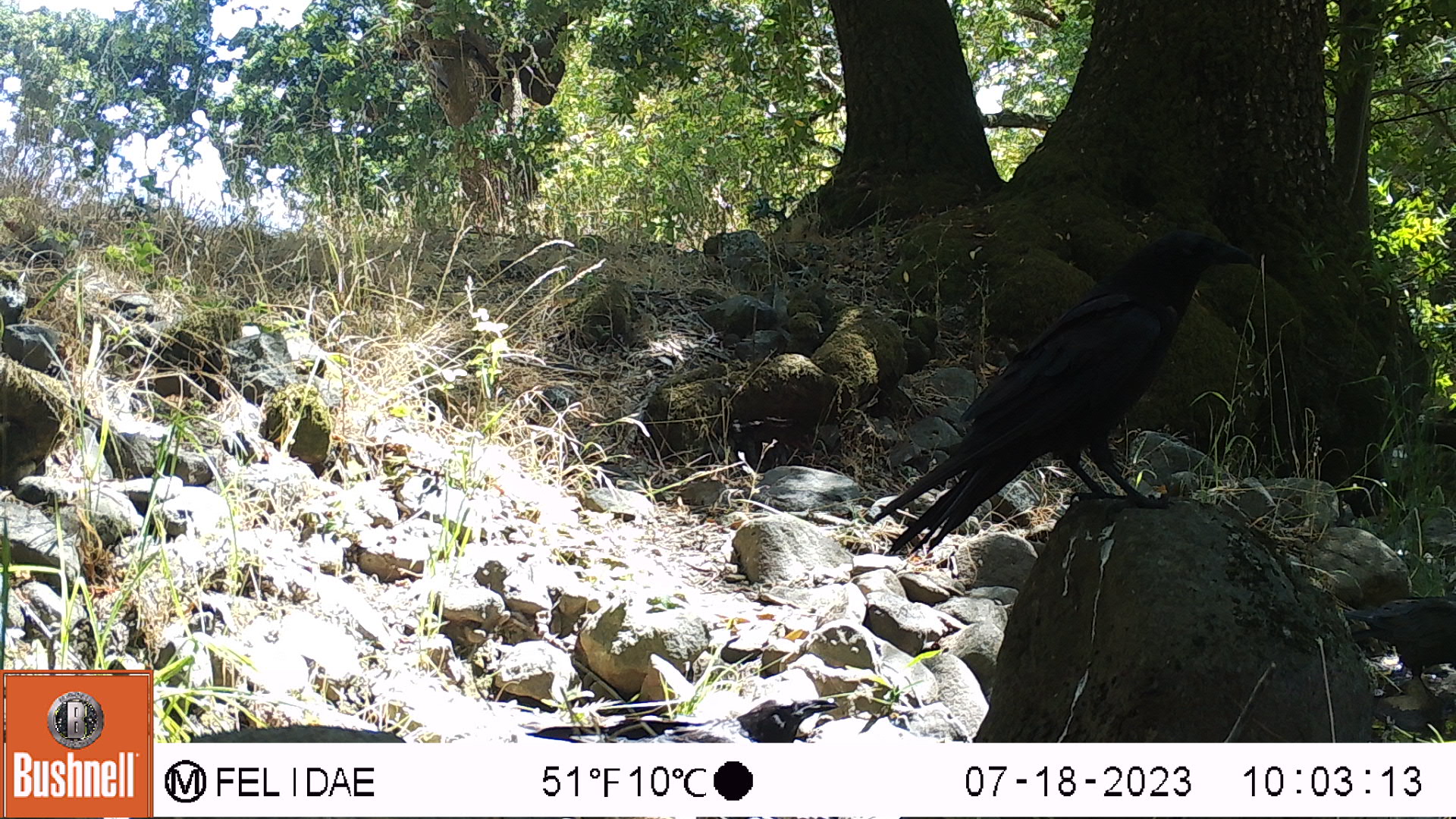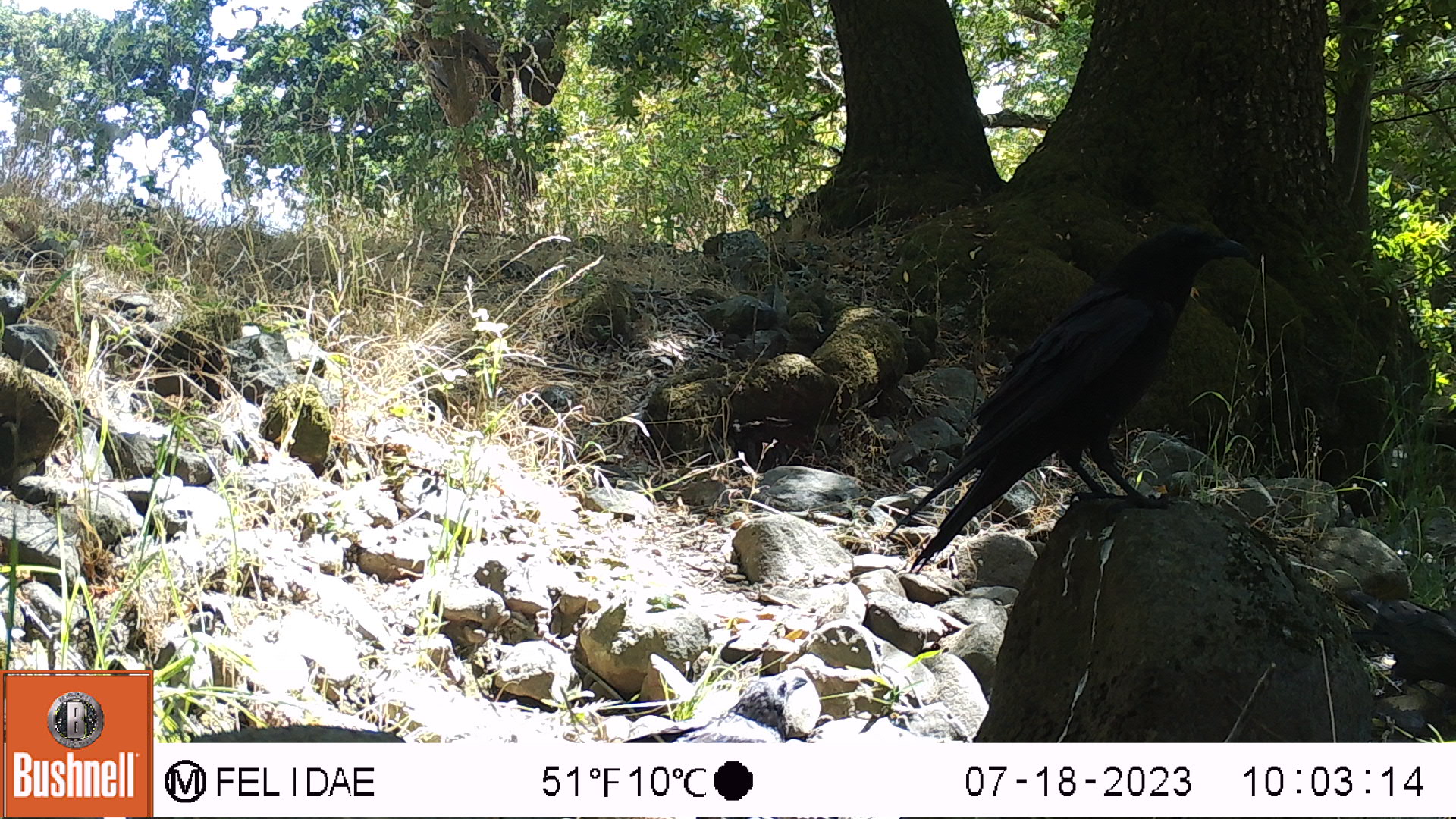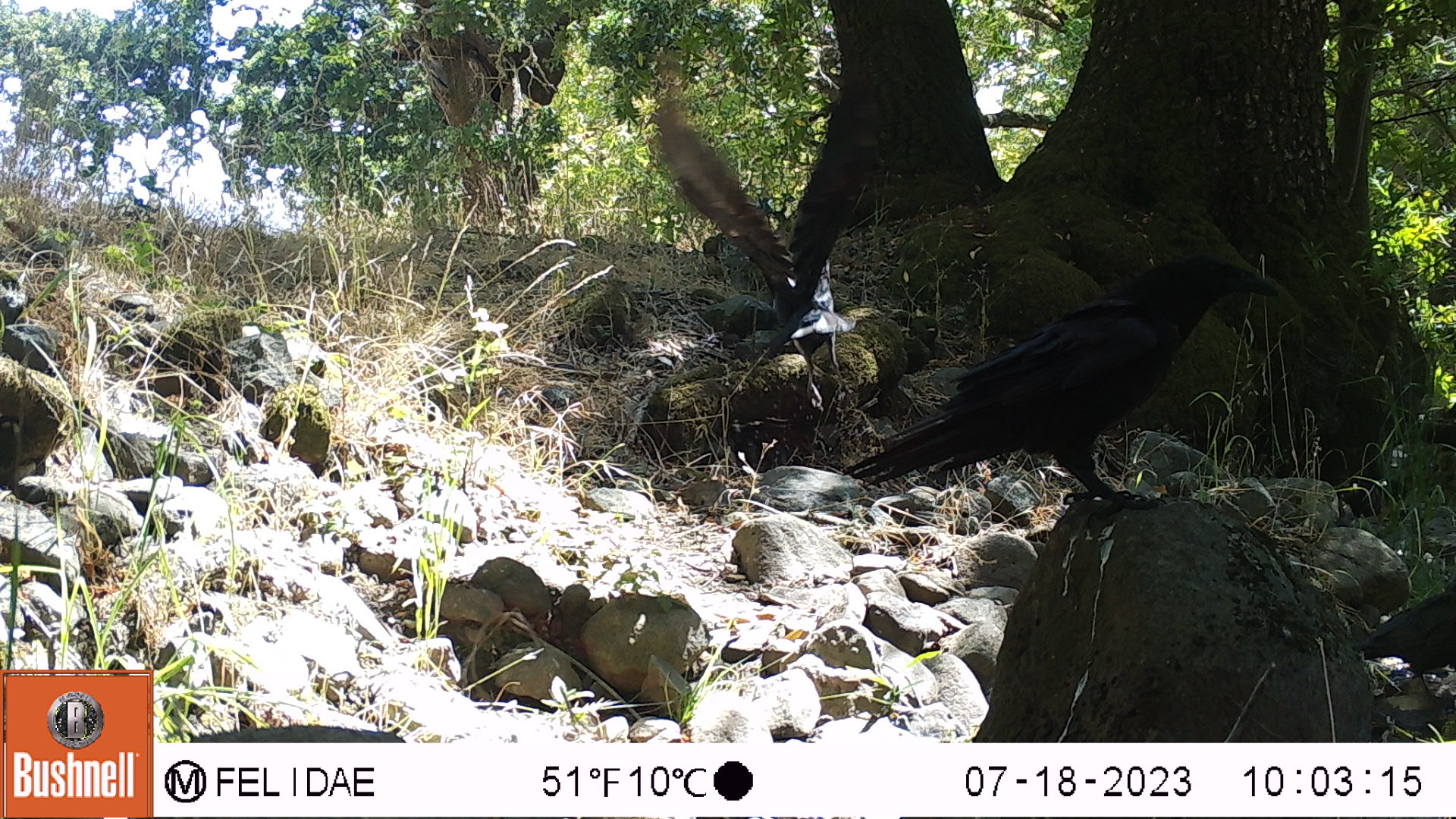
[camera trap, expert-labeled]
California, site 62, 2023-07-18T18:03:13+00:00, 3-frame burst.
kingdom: Animalia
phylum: Chordata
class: Aves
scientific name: Aves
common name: bird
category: unknown bird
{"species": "unknown bird (bird) (Aves)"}